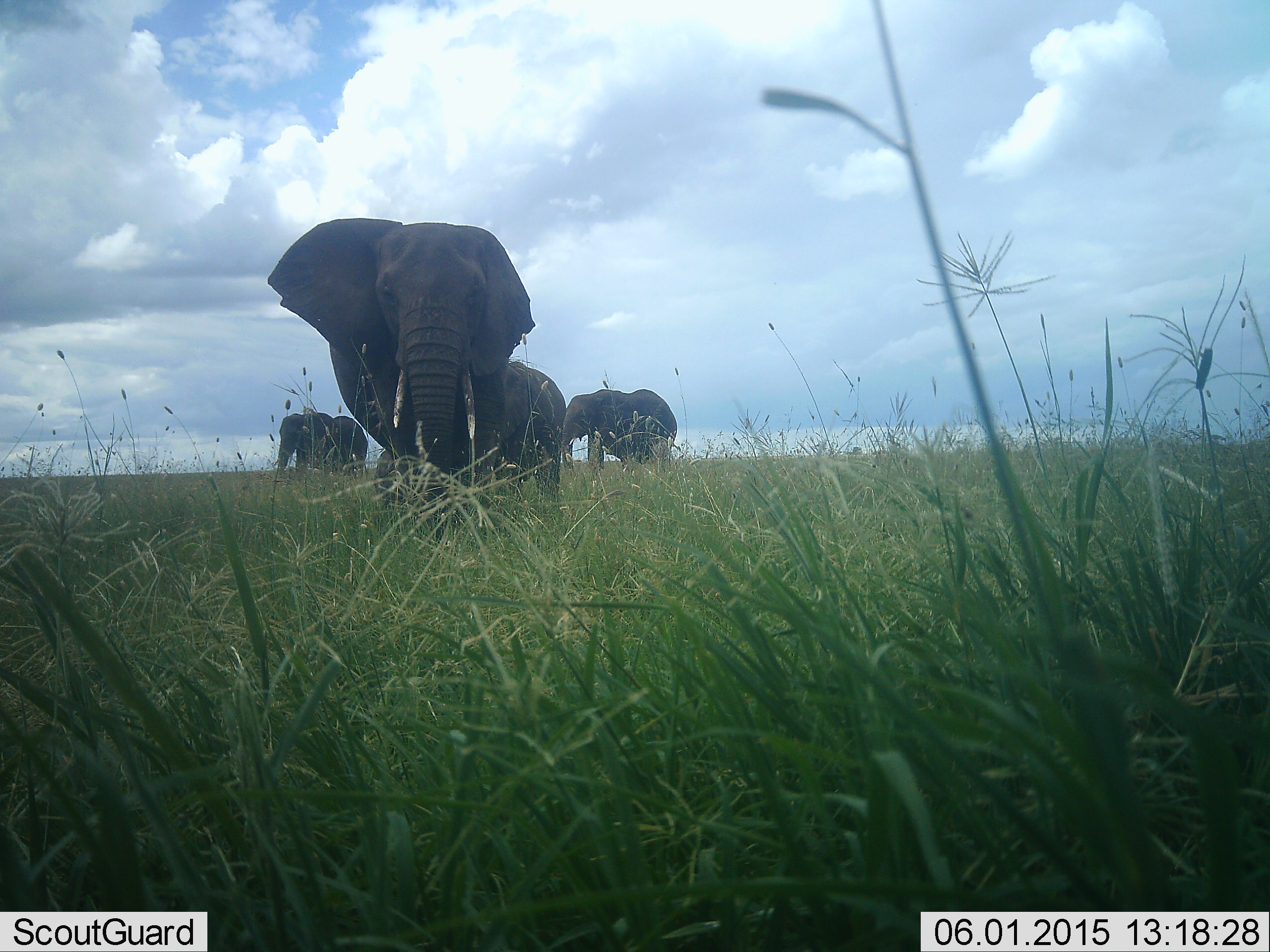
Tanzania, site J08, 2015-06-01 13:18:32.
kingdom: Animalia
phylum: Chordata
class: Mammalia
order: Proboscidea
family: Elephantidae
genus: Loxodonta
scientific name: Loxodonta africana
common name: african bush elephant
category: elephant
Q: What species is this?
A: Elephant (african bush elephant) (Loxodonta africana).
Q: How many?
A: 4.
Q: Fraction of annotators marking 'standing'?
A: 50%.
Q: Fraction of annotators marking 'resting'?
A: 0%.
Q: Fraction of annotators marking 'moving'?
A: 50%.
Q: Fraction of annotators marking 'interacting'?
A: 20%.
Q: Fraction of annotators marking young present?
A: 0%.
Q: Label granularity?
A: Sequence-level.